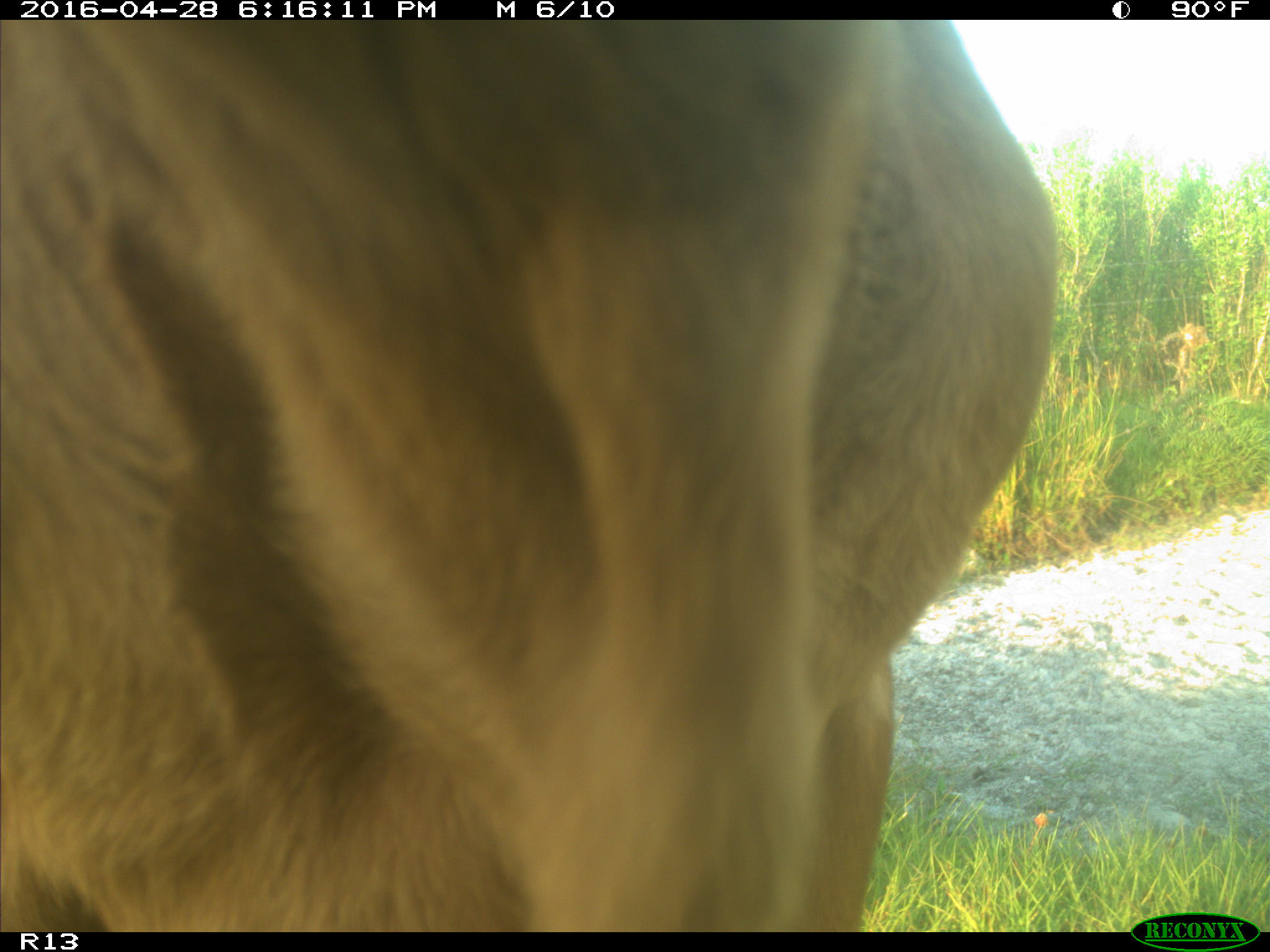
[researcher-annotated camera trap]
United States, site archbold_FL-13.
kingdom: Animalia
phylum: Chordata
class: Mammalia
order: Artiodactyla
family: Bovidae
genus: Bos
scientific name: Bos taurus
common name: domestic cow